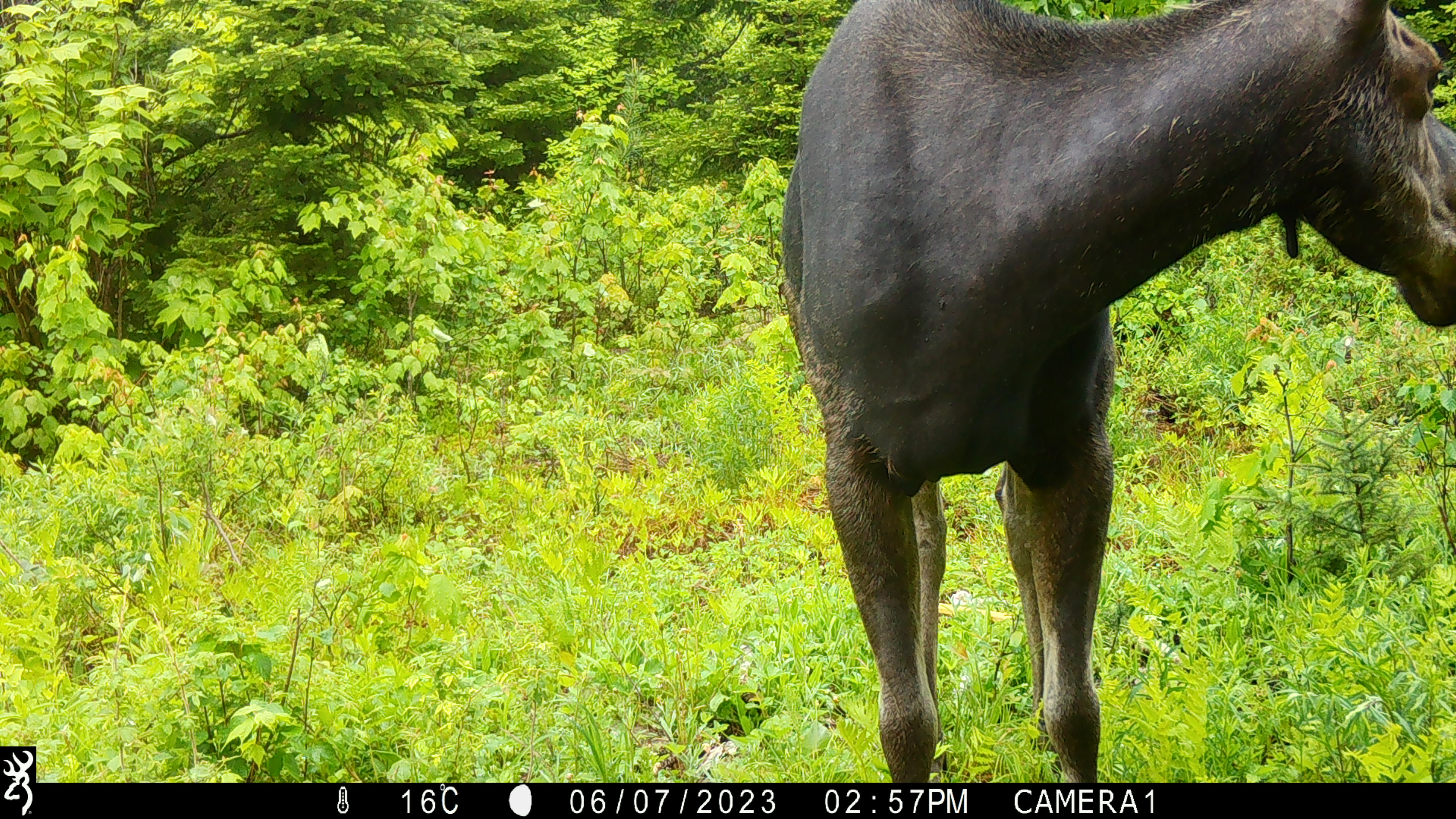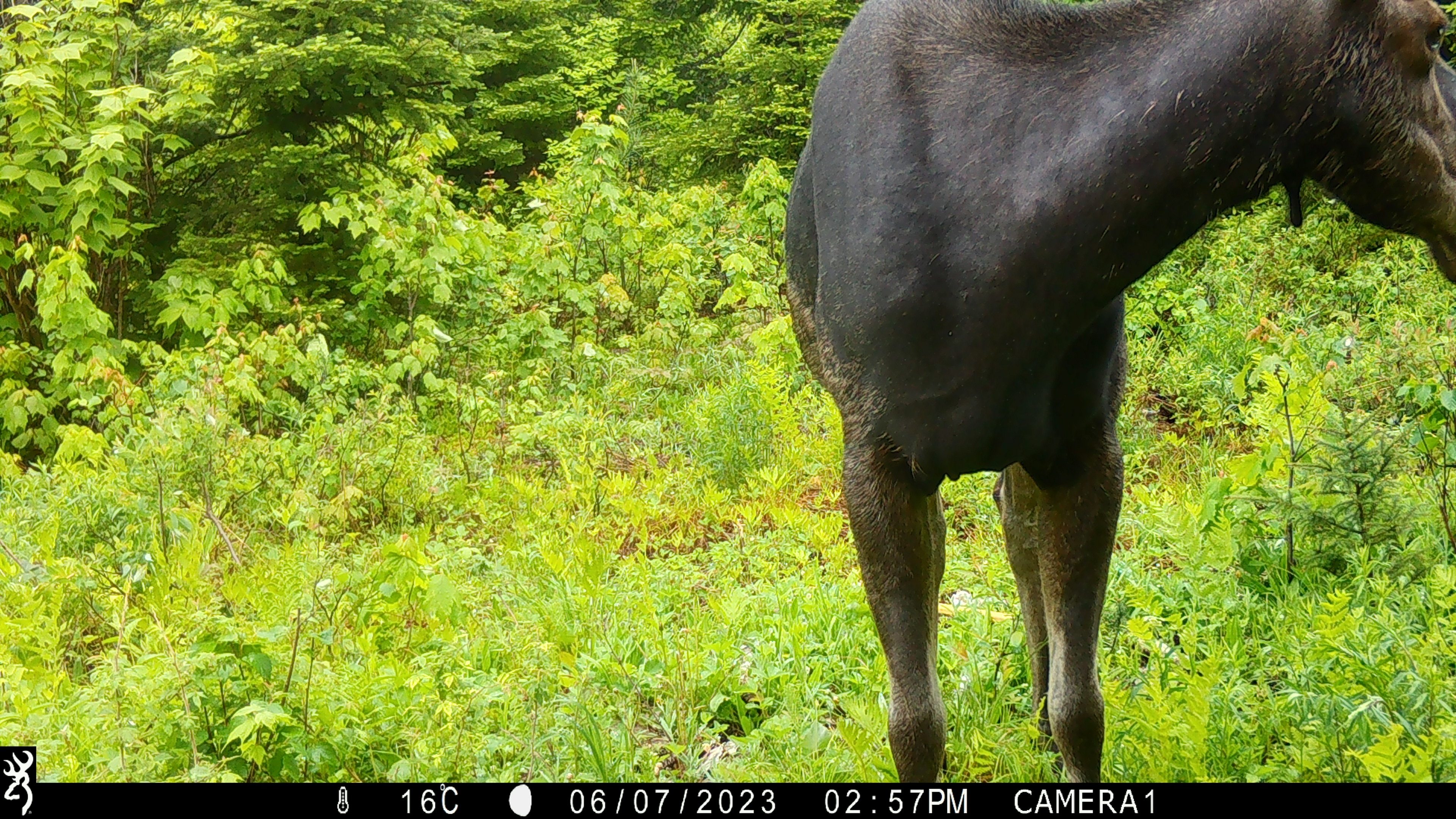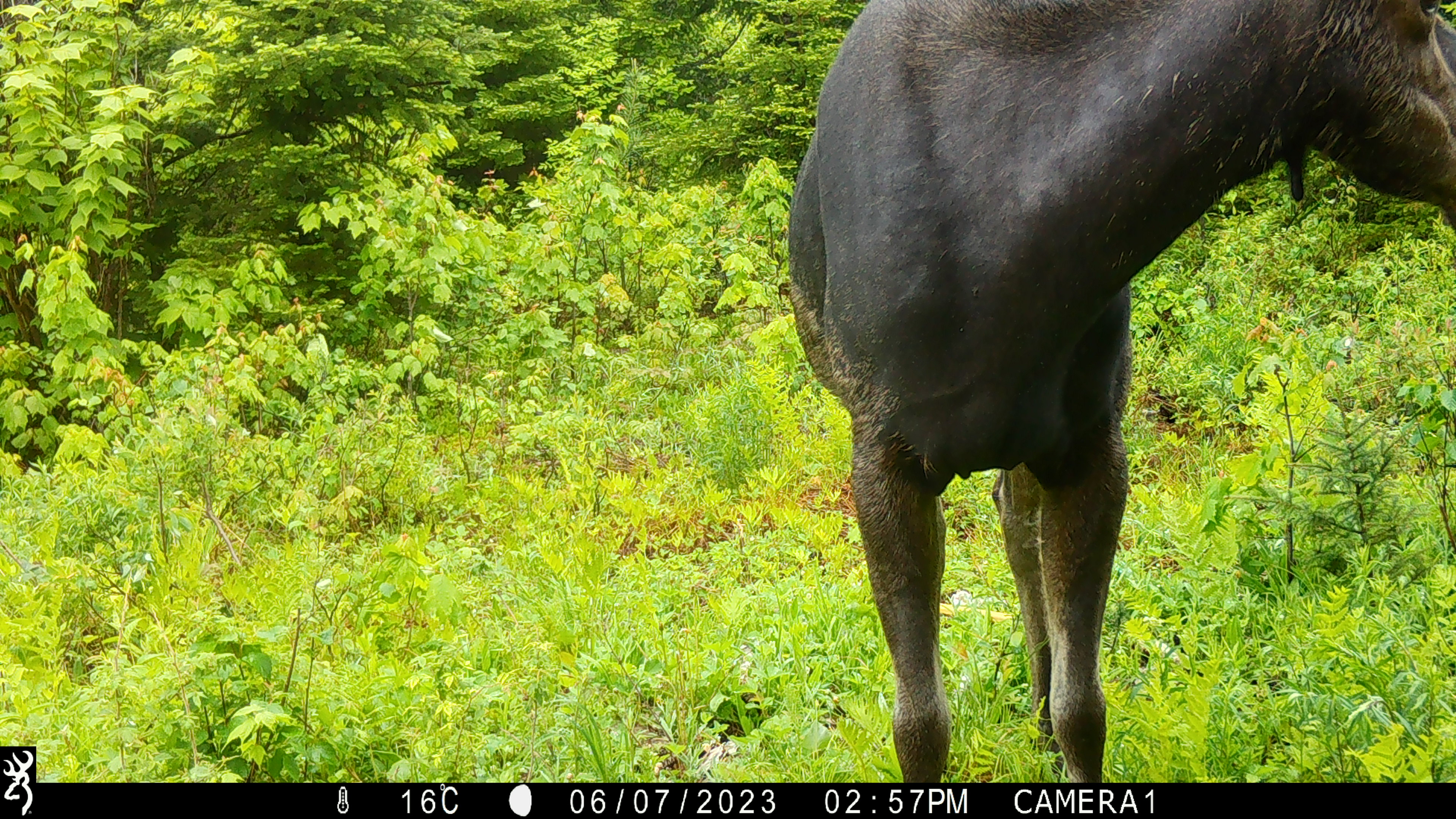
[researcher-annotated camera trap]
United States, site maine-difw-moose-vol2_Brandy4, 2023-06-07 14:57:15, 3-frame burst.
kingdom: Animalia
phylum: Chordata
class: Mammalia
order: Artiodactyla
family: Cervidae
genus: Alces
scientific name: Alces alces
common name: moose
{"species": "moose (Alces alces)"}